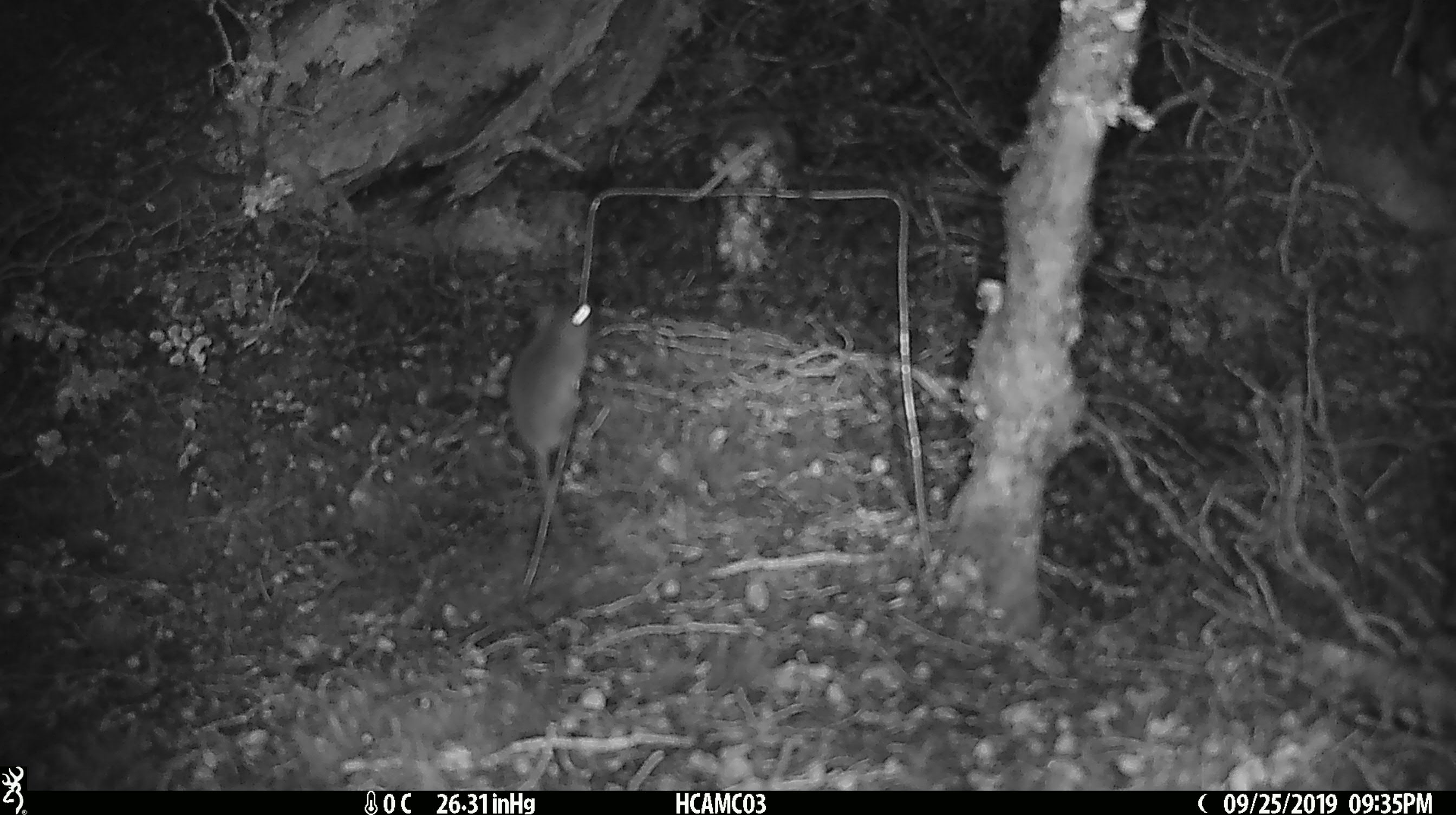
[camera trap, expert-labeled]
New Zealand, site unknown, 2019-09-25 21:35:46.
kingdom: Animalia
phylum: Chordata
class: Mammalia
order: Rodentia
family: Muridae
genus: Mus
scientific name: Mus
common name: mouse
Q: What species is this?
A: Mouse (Mus).